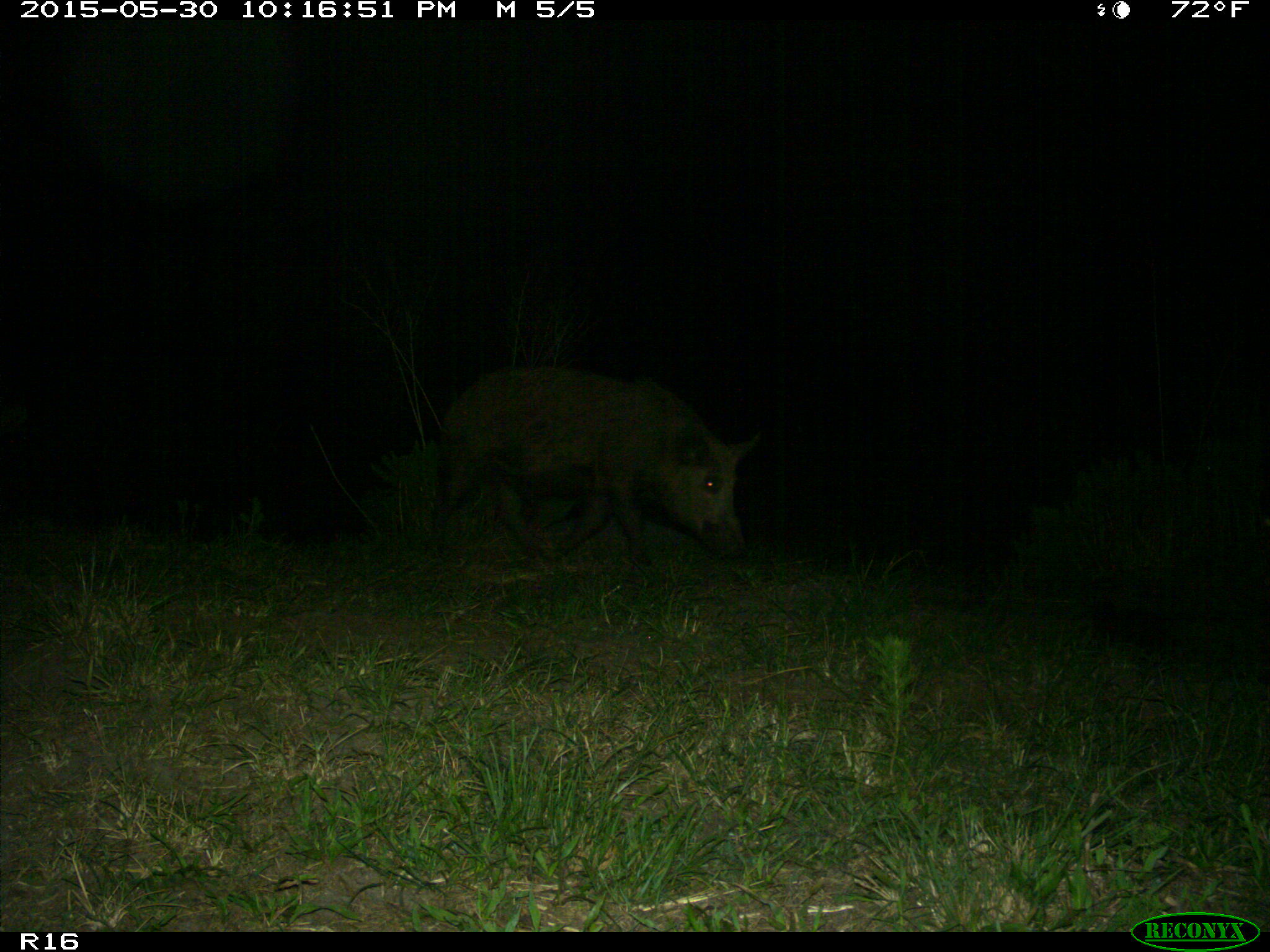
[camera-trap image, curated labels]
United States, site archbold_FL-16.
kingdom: Animalia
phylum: Chordata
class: Mammalia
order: Artiodactyla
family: Suidae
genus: Sus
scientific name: Sus scrofa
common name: wild boar